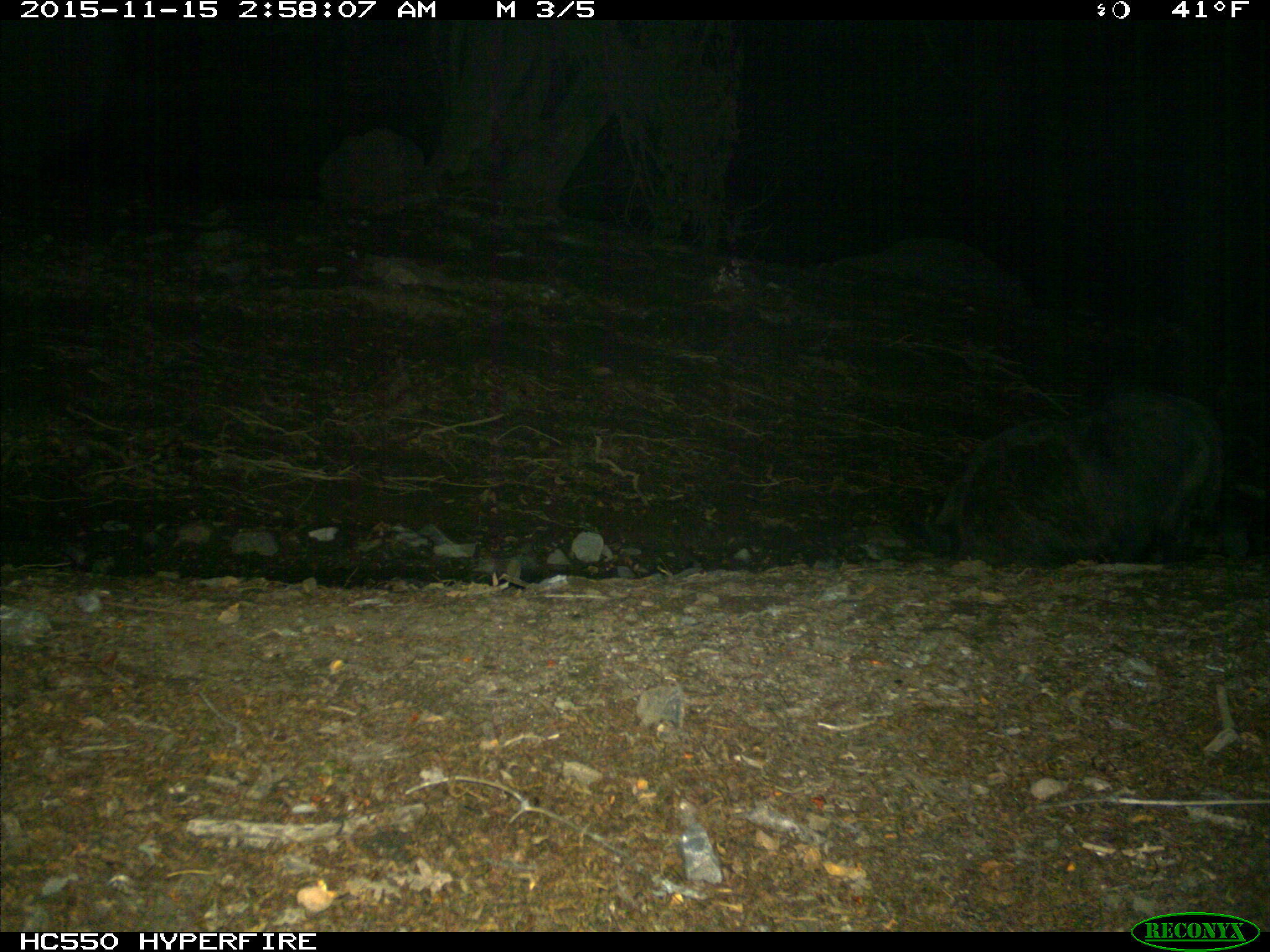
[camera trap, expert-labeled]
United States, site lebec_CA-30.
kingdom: Animalia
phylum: Chordata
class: Mammalia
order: Artiodactyla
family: Suidae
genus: Sus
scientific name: Sus scrofa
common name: wild boar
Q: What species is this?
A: Sus scrofa (wild boar).